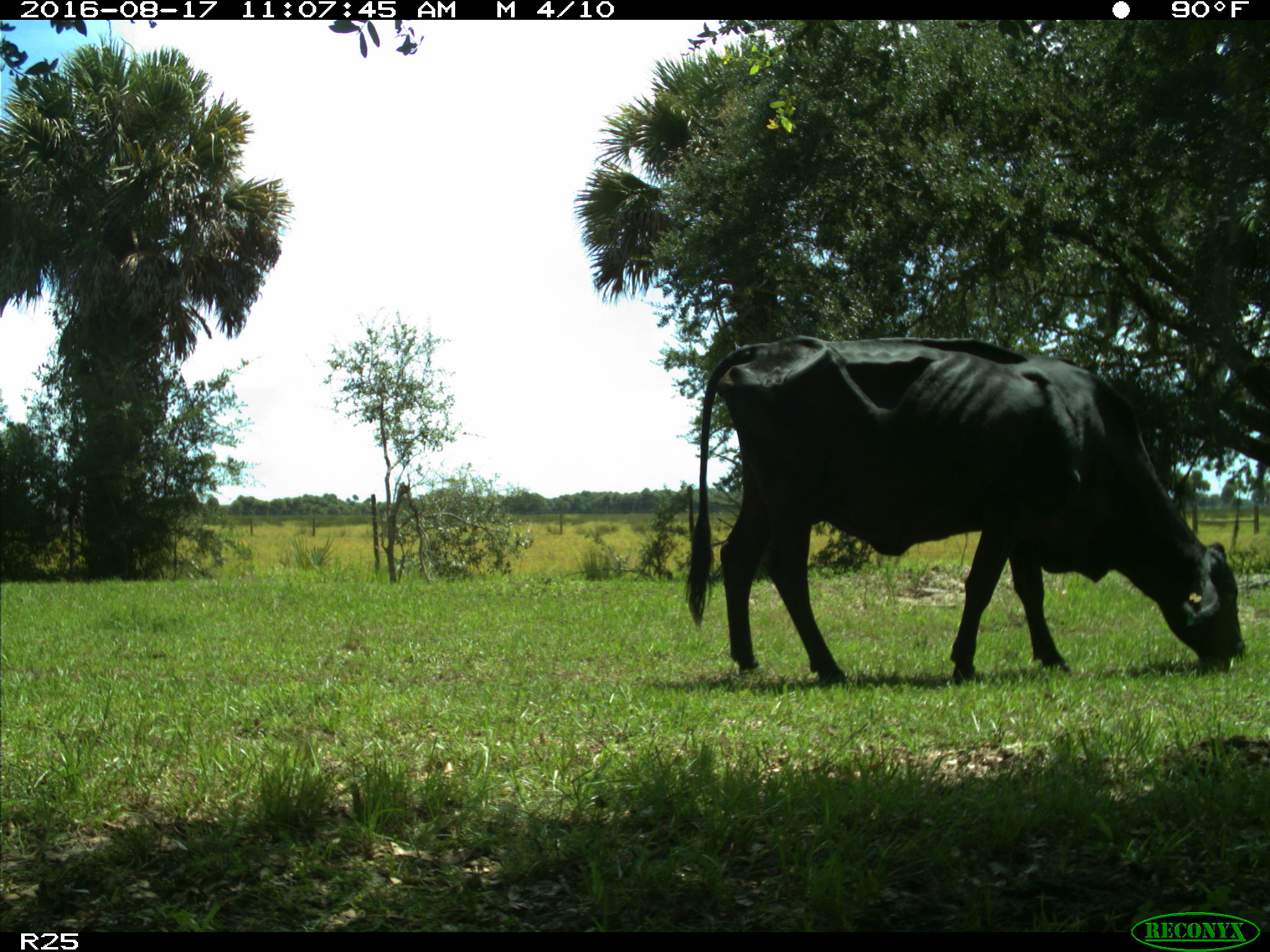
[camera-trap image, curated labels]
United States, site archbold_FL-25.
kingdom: Animalia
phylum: Chordata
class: Mammalia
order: Artiodactyla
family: Bovidae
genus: Bos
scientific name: Bos taurus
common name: domestic cow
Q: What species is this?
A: Bos taurus (domestic cow).